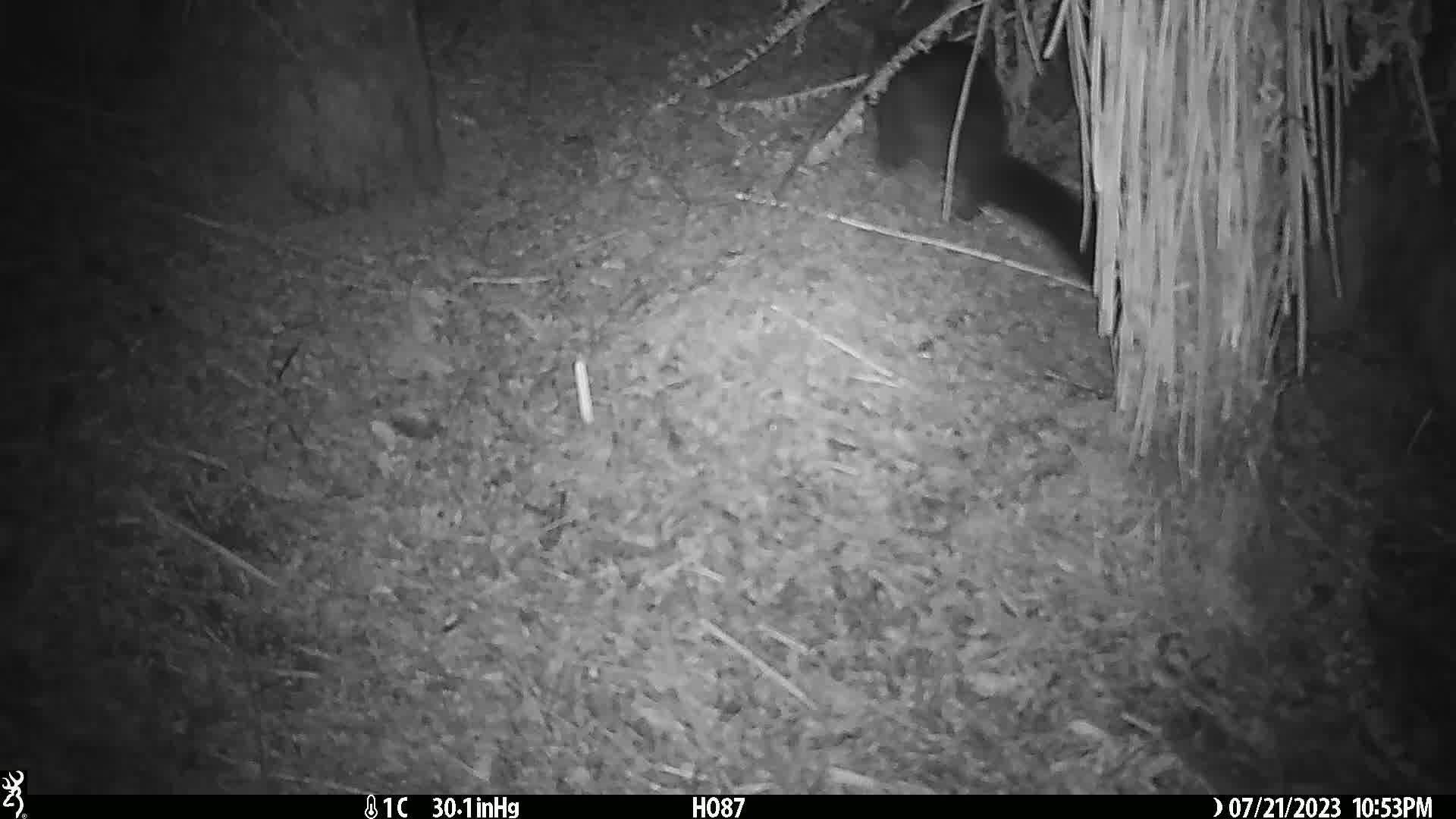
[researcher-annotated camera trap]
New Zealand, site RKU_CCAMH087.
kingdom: Animalia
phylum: Chordata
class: Mammalia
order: Diprotodontia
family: Phalangeridae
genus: Trichosurus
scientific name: Trichosurus vulpecula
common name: common brushtail possum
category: possum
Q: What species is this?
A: Possum (common brushtail possum) (Trichosurus vulpecula).